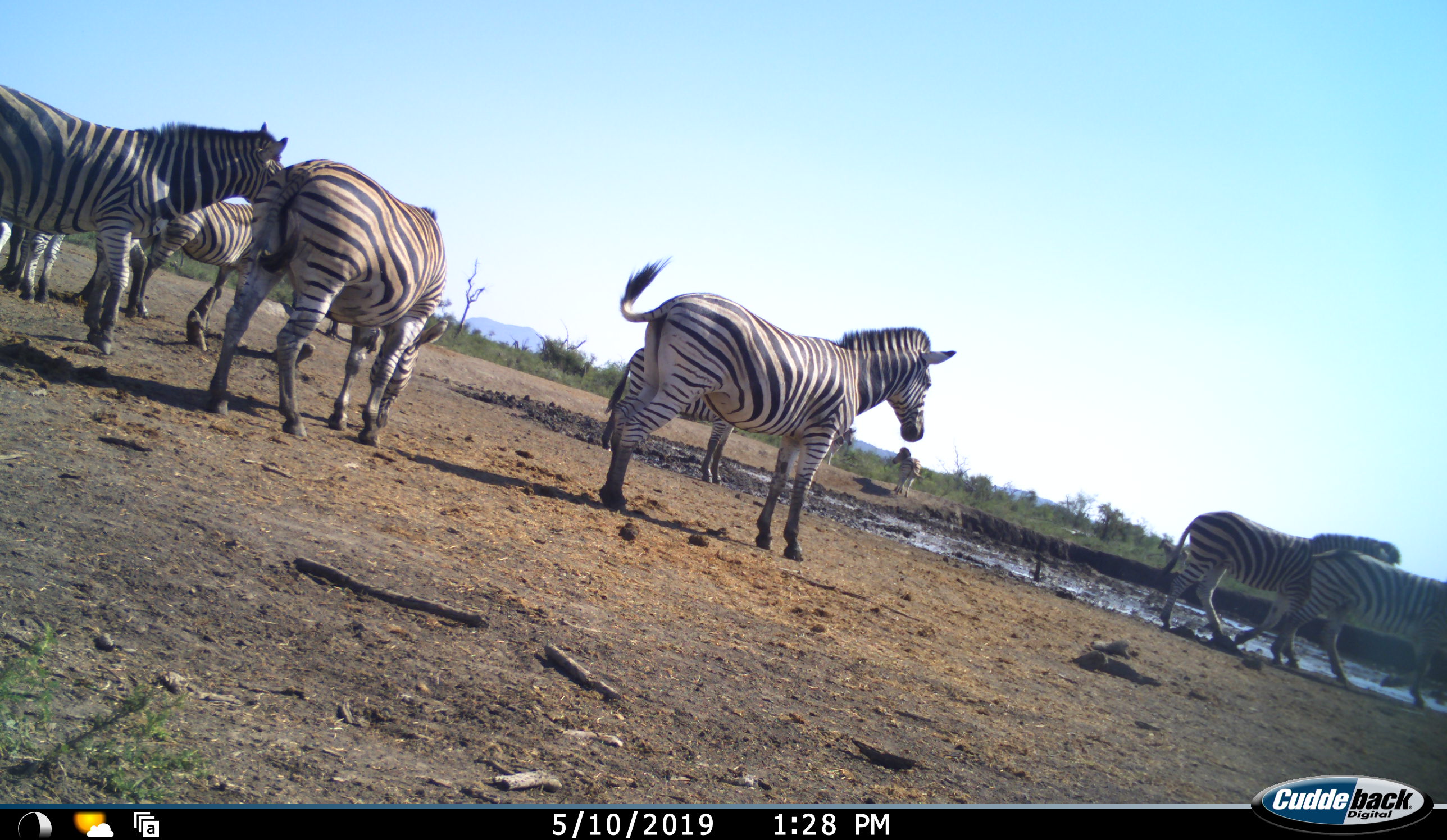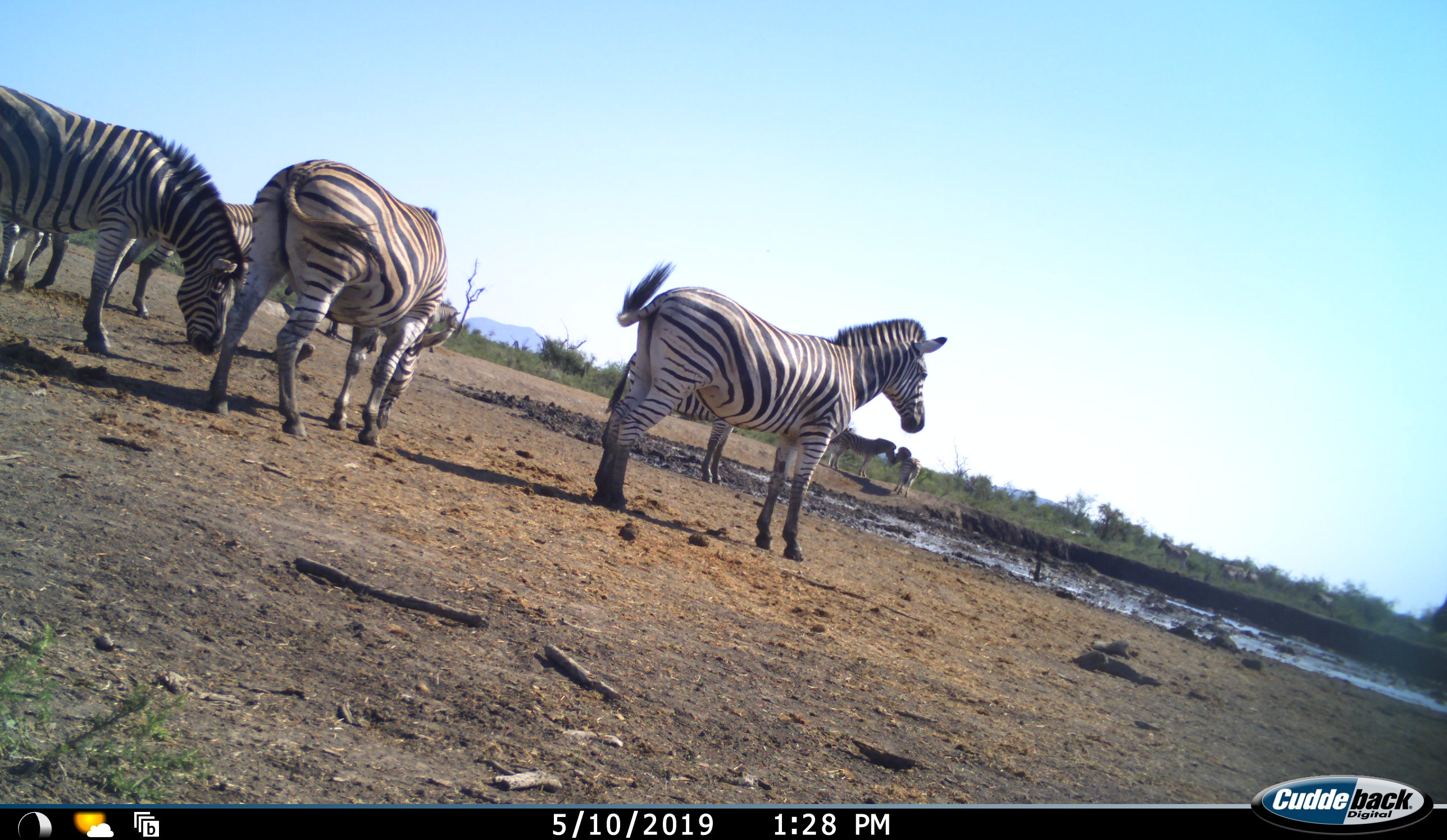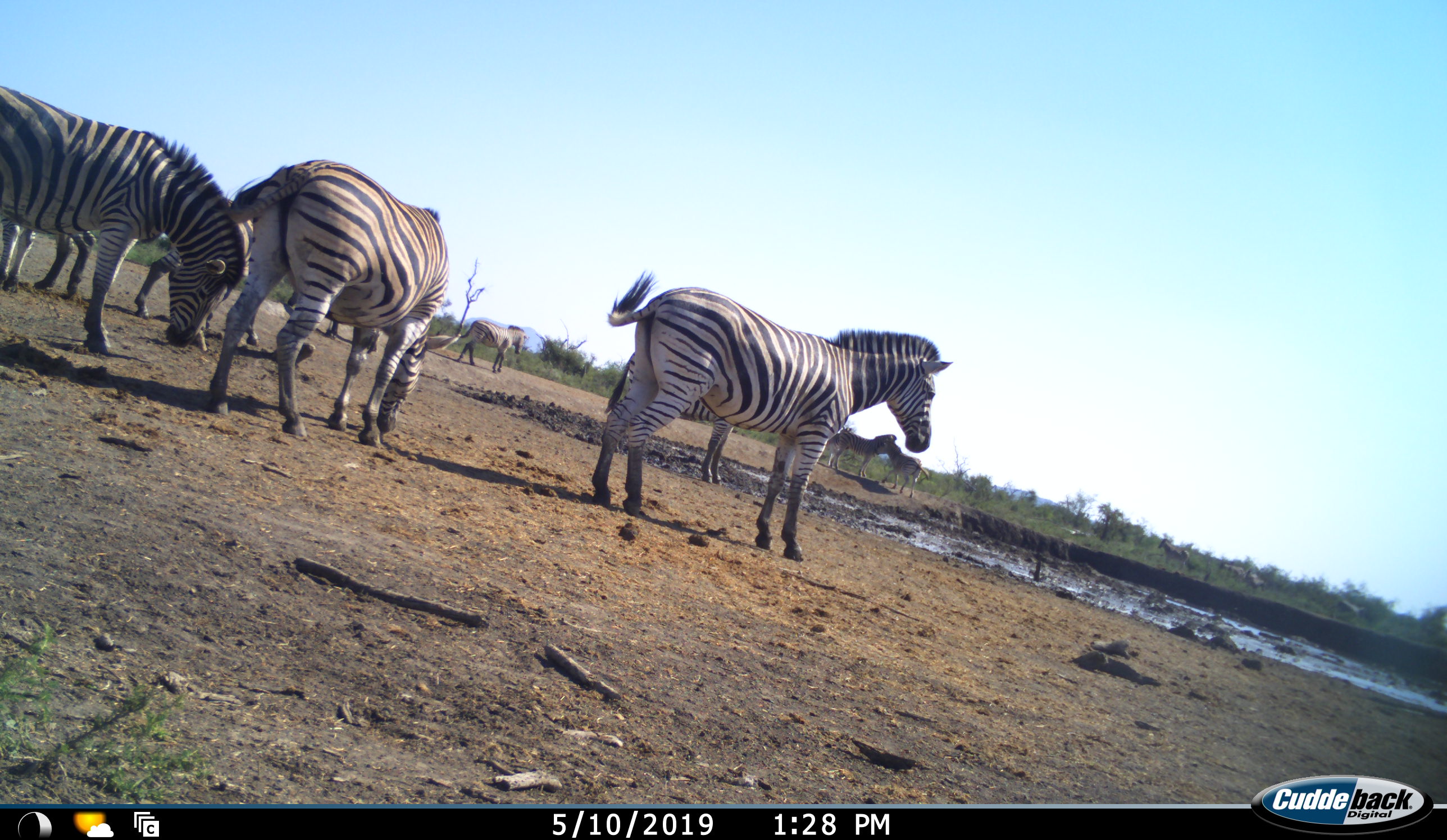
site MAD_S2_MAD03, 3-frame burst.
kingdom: Animalia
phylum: Chordata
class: Mammalia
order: Perissodactyla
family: Equidae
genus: Equus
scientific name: Equus quagga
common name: plains zebra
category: zebraplains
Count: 11-50.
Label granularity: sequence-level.